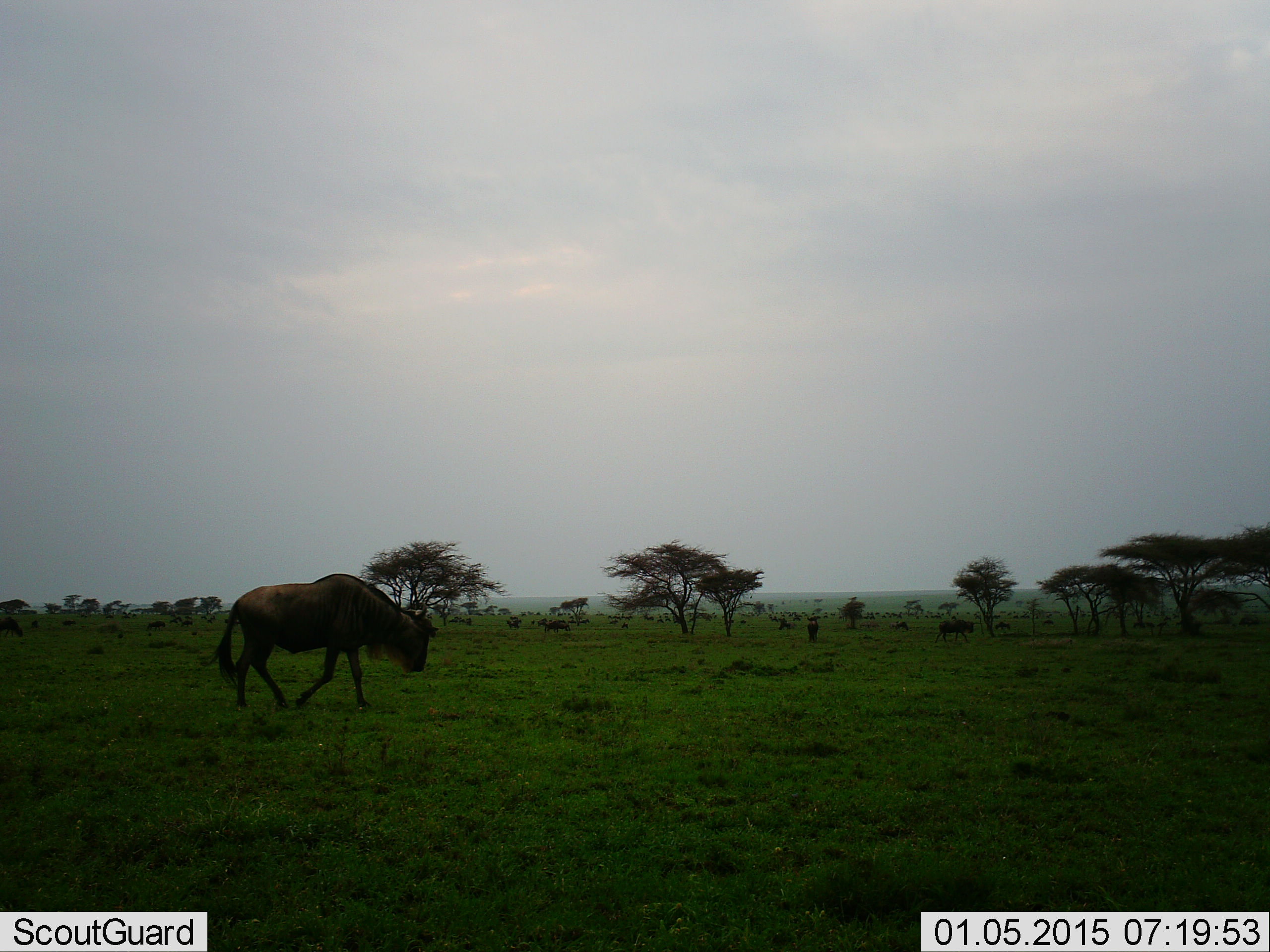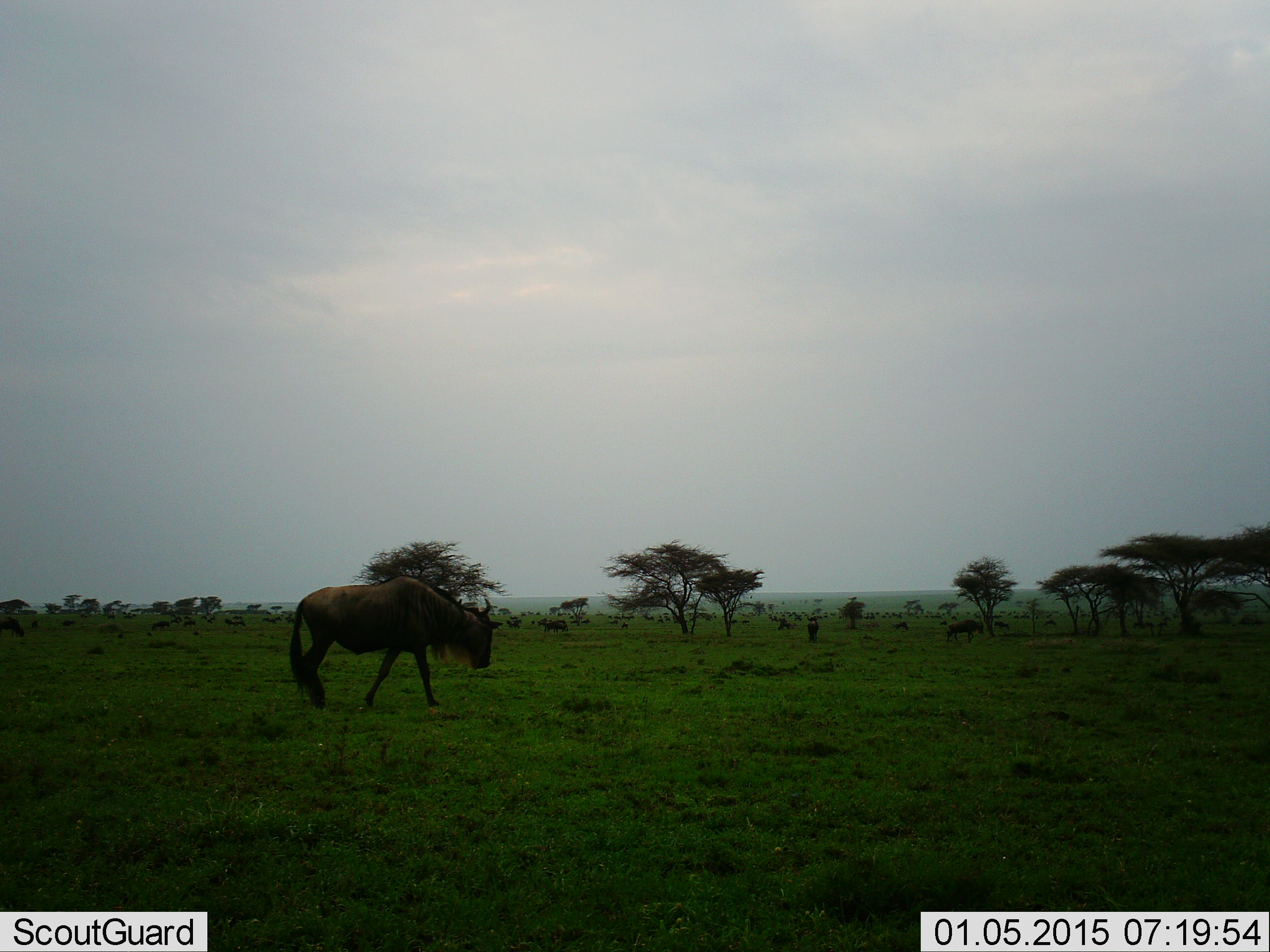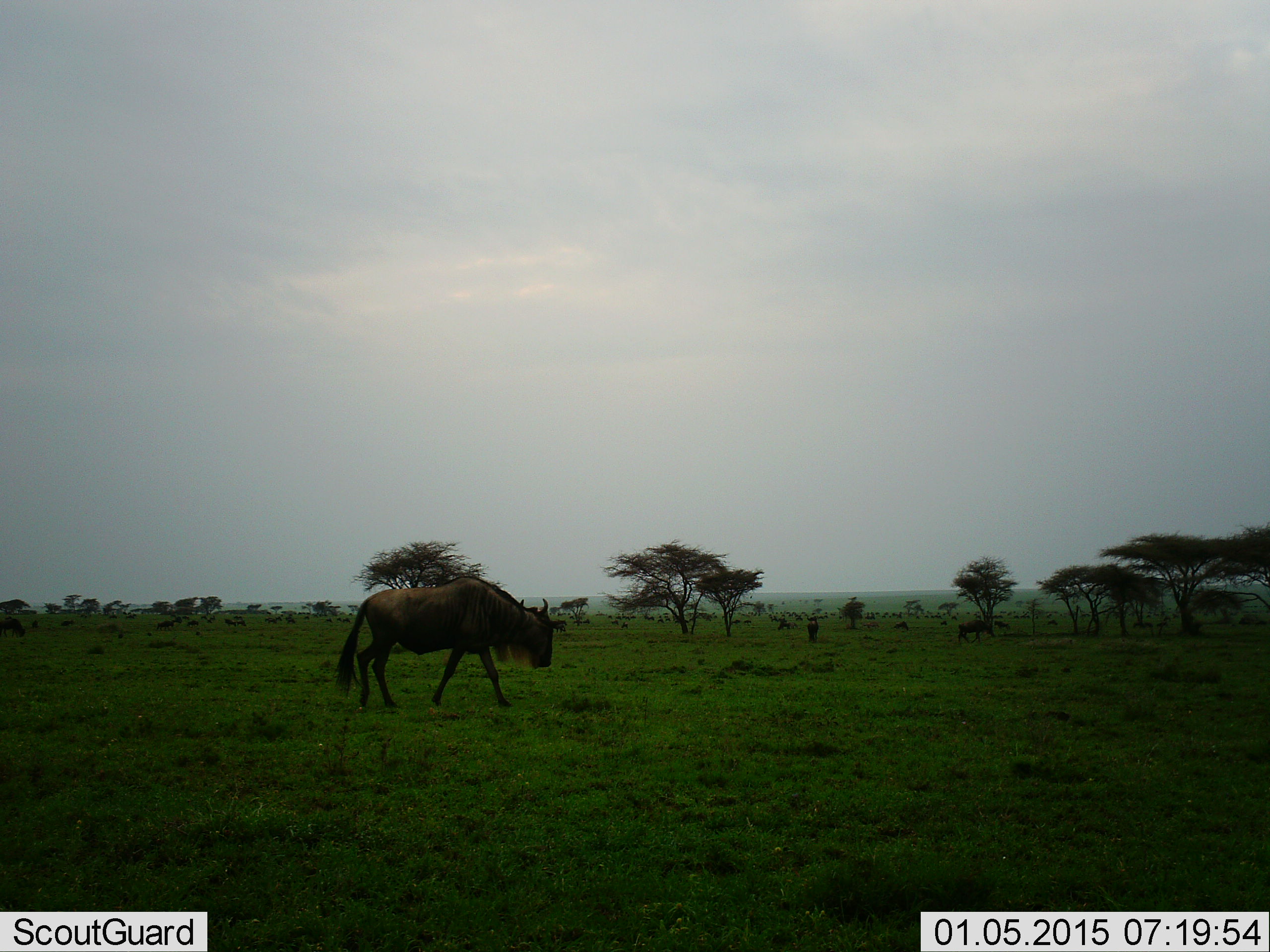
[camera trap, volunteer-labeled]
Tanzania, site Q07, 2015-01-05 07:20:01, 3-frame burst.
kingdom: Animalia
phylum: Chordata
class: Mammalia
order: Artiodactyla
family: Bovidae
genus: Connochaetes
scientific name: Connochaetes taurinus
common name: blue wildebeest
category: wildebeest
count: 2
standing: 22%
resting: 0%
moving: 89%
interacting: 0%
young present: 0%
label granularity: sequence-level